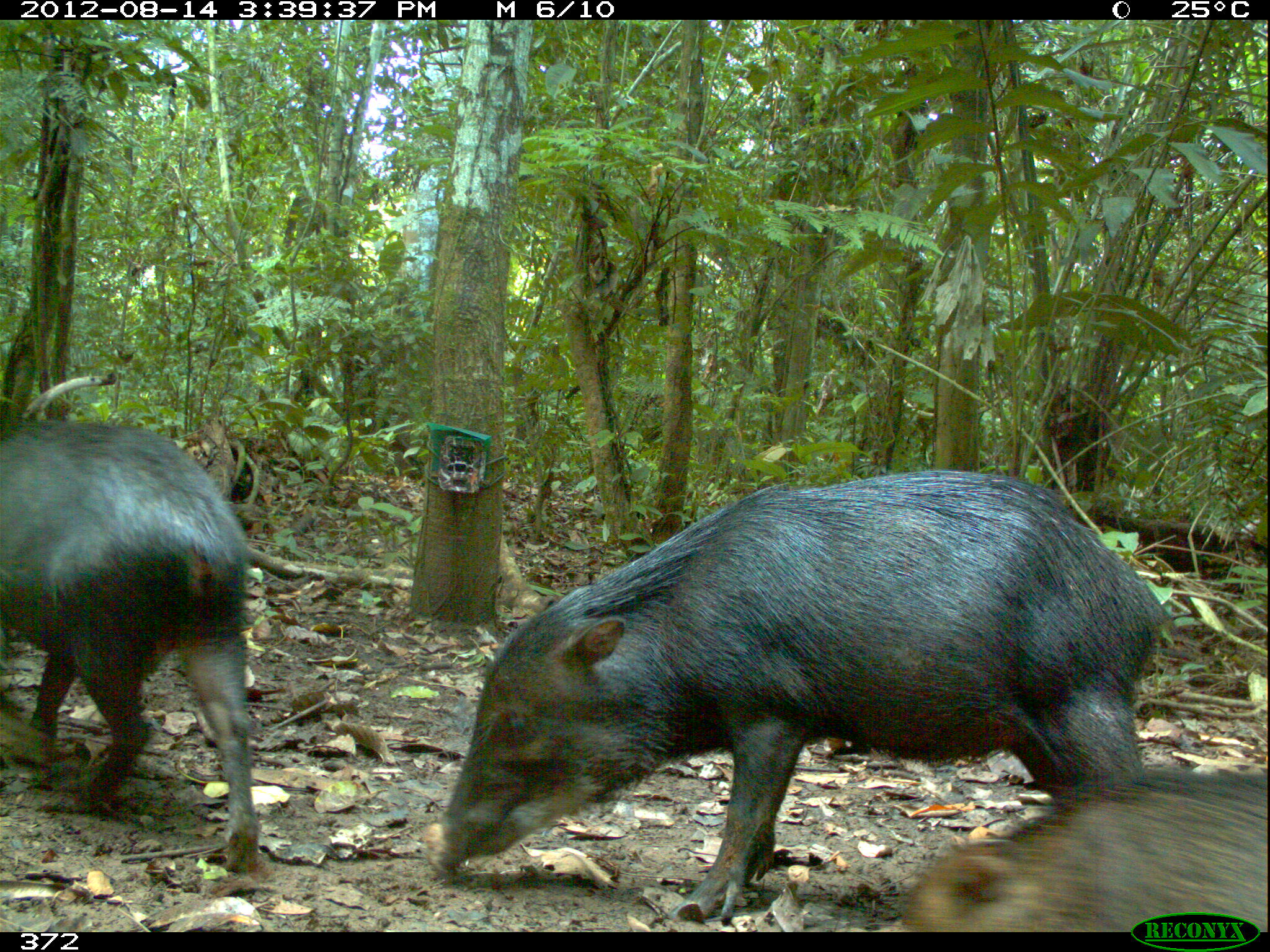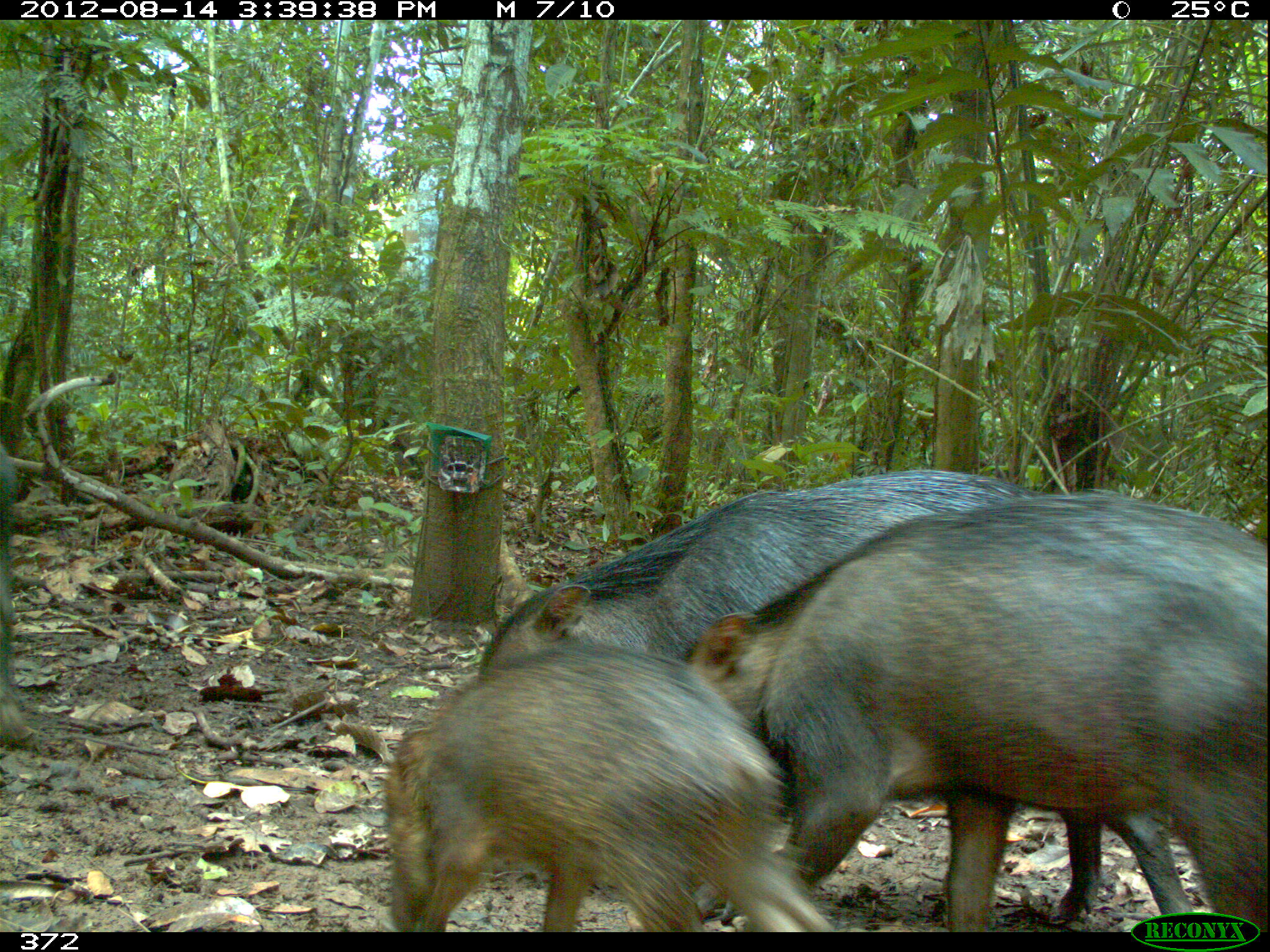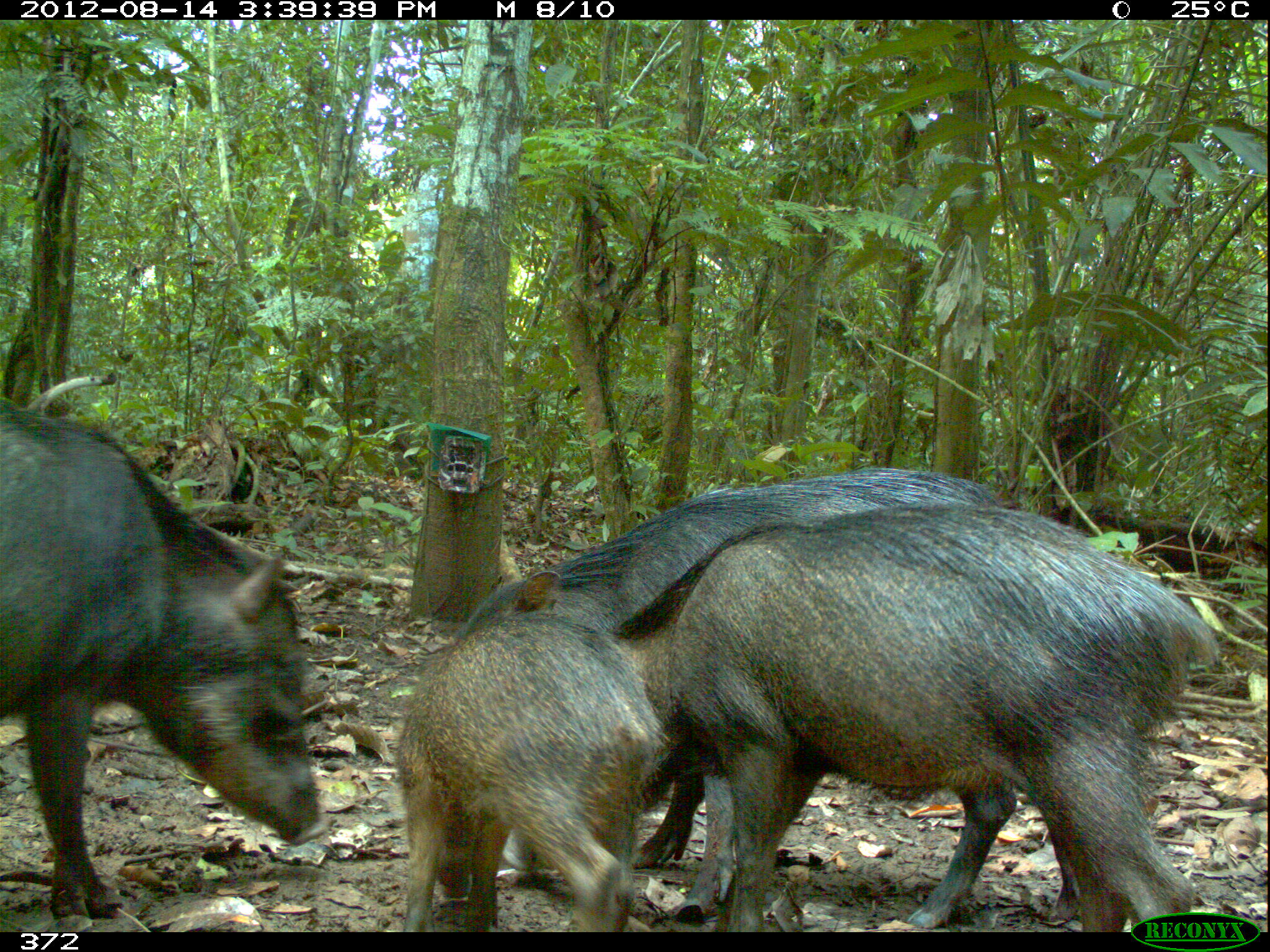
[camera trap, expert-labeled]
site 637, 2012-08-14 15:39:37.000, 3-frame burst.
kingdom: Animalia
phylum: Chordata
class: Mammalia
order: Artiodactyla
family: Tayassuidae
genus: Tayassu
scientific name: Tayassu pecari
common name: white-lipped peccary